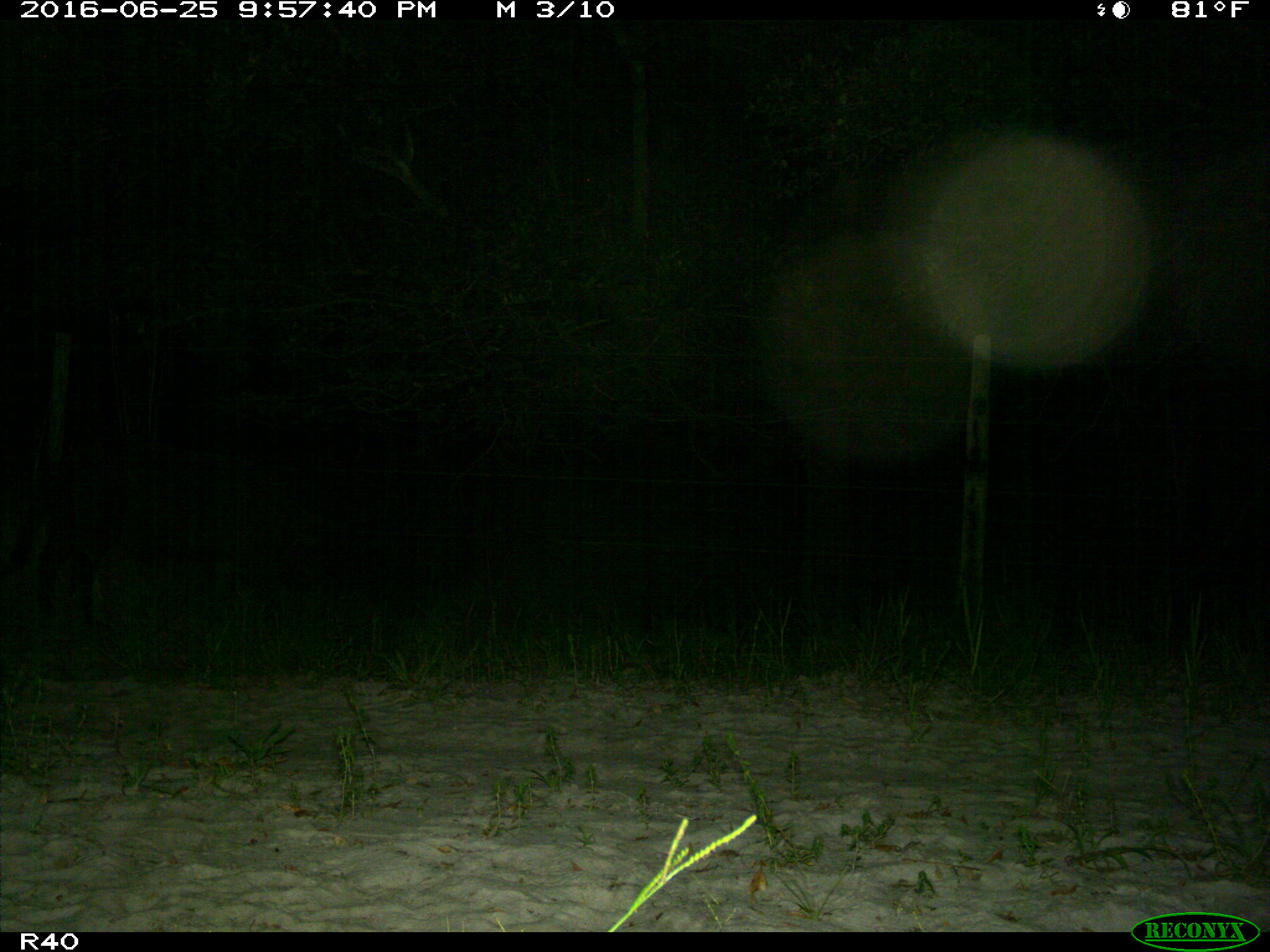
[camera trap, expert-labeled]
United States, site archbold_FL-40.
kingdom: Animalia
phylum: Chordata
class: Mammalia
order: Artiodactyla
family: Suidae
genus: Sus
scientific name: Sus scrofa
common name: wild boar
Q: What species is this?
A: Sus scrofa (wild boar).